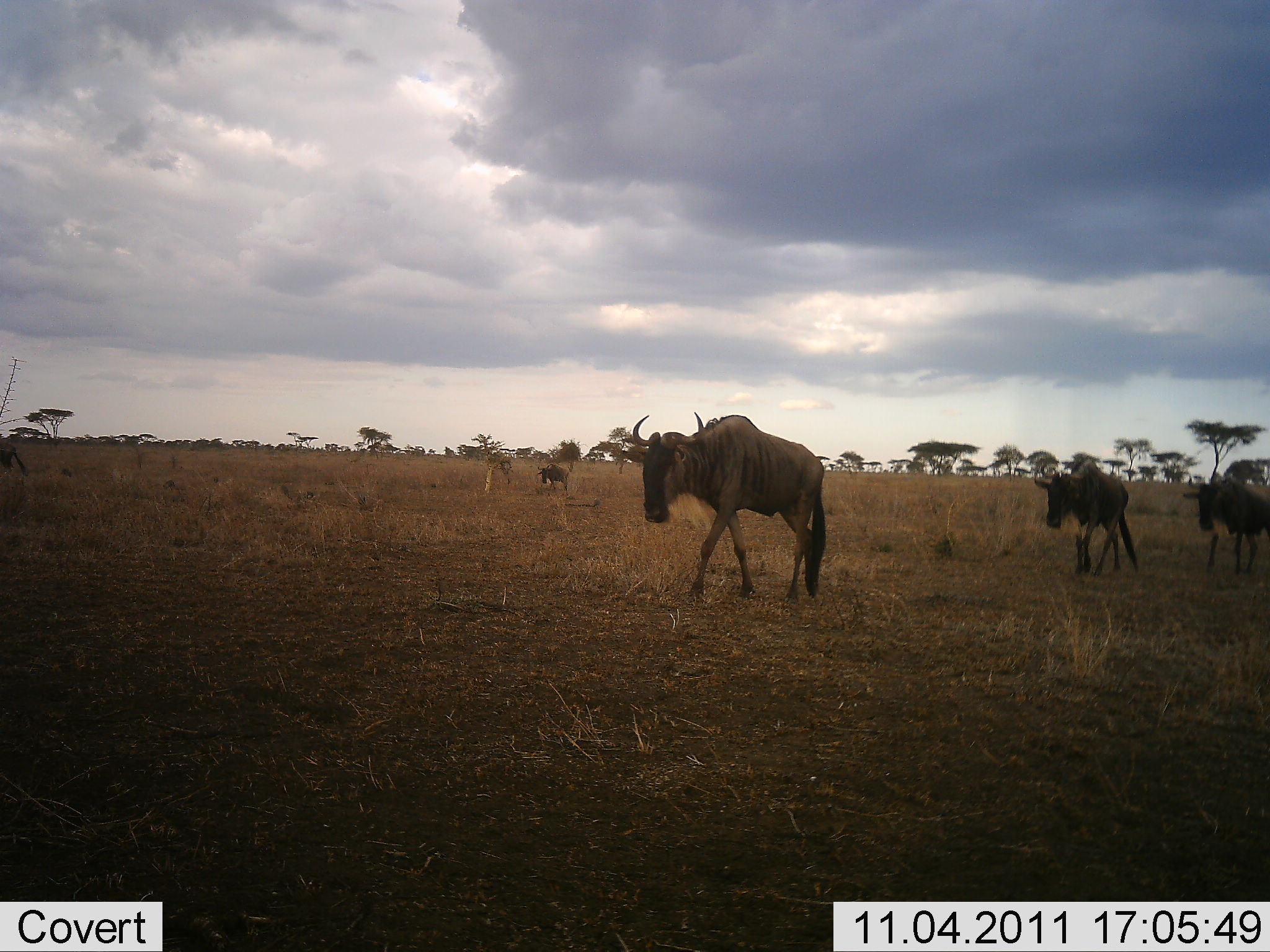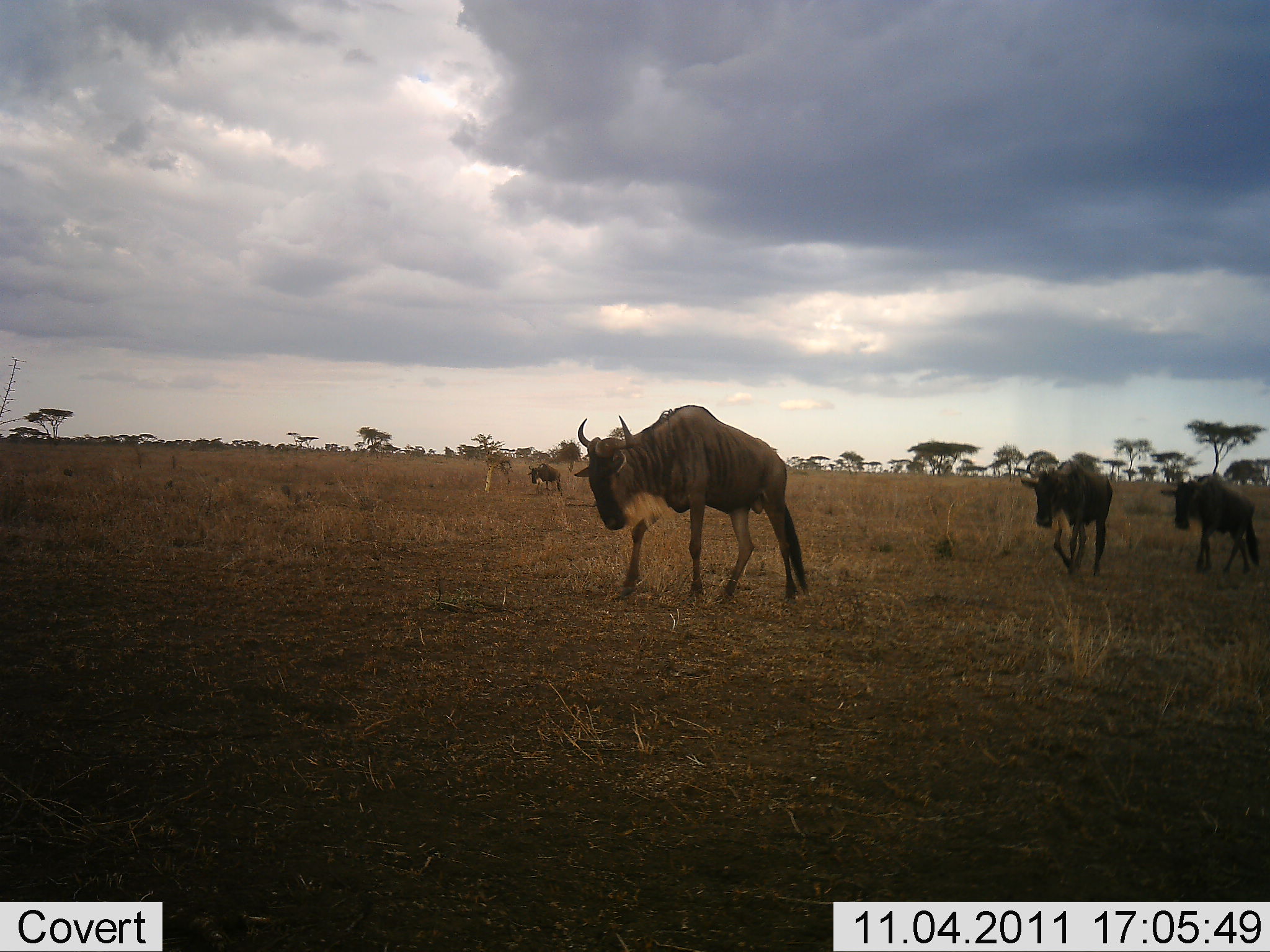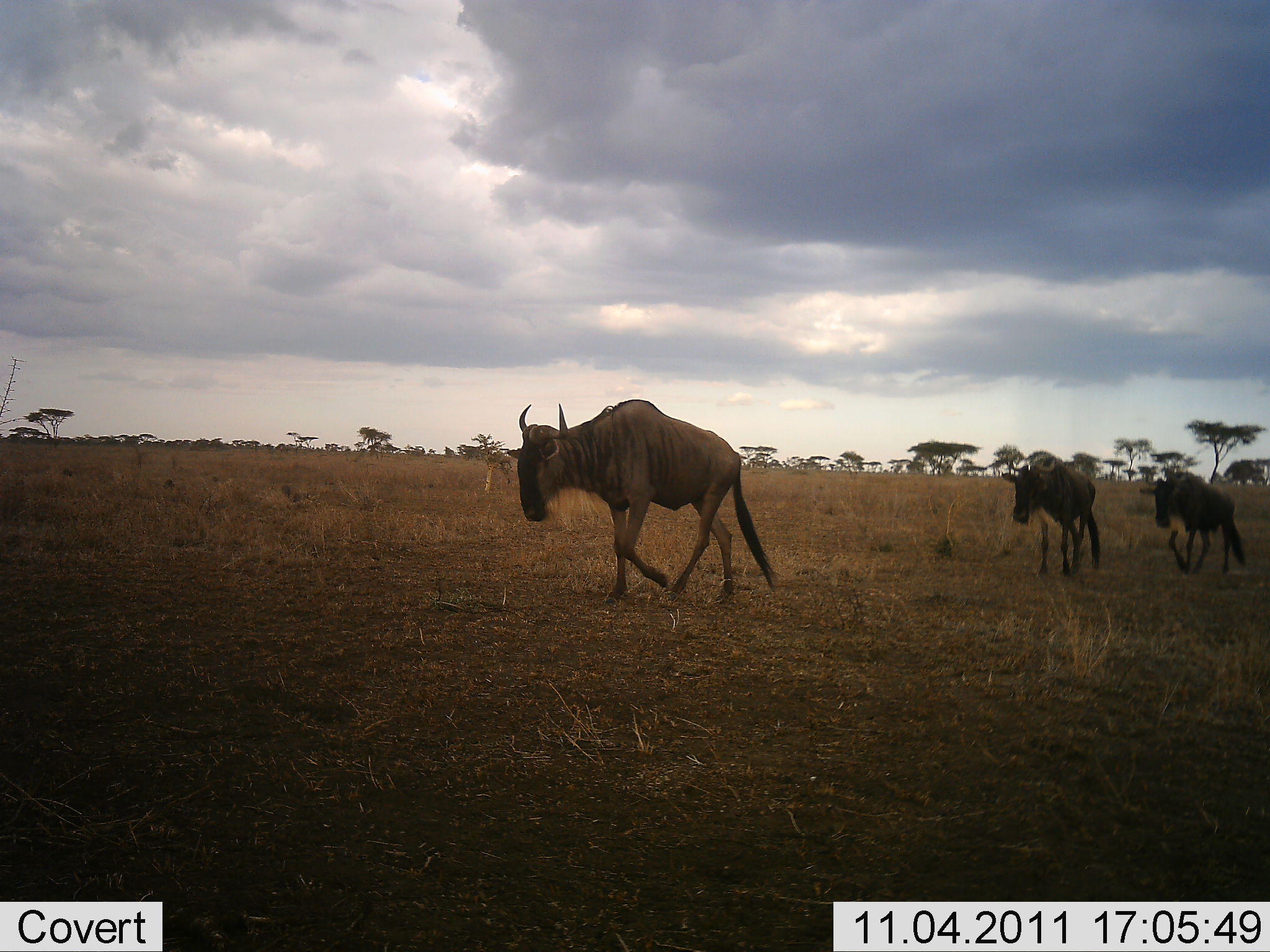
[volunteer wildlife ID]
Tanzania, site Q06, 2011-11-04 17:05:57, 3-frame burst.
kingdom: Animalia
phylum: Chordata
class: Mammalia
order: Artiodactyla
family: Bovidae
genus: Connochaetes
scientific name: Connochaetes taurinus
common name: blue wildebeest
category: wildebeest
Wildebeest (blue wildebeest) (Connochaetes taurinus), count 3. Behavior (volunteer vote fractions): standing 9%, resting 0%, moving 100%, interacting 0%. Young present (vote fraction): 9%. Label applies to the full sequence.